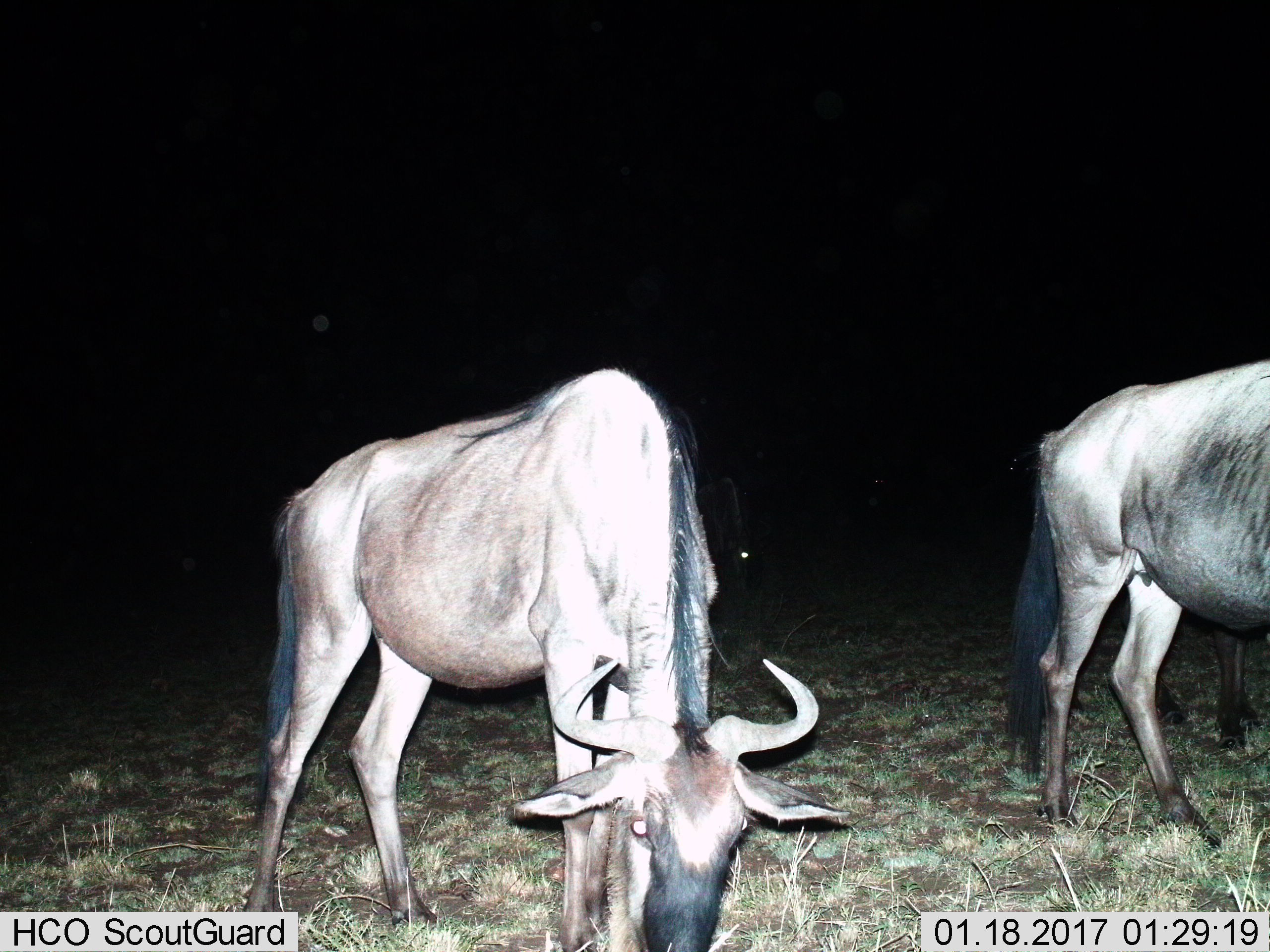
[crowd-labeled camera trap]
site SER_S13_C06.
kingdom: Animalia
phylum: Chordata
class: Mammalia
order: Artiodactyla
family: Bovidae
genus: Connochaetes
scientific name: Connochaetes taurinus taurinus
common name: blue wildebeest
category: wildebeestblue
Wildebeestblue (blue wildebeest) (Connochaetes taurinus taurinus), count 2. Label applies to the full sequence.